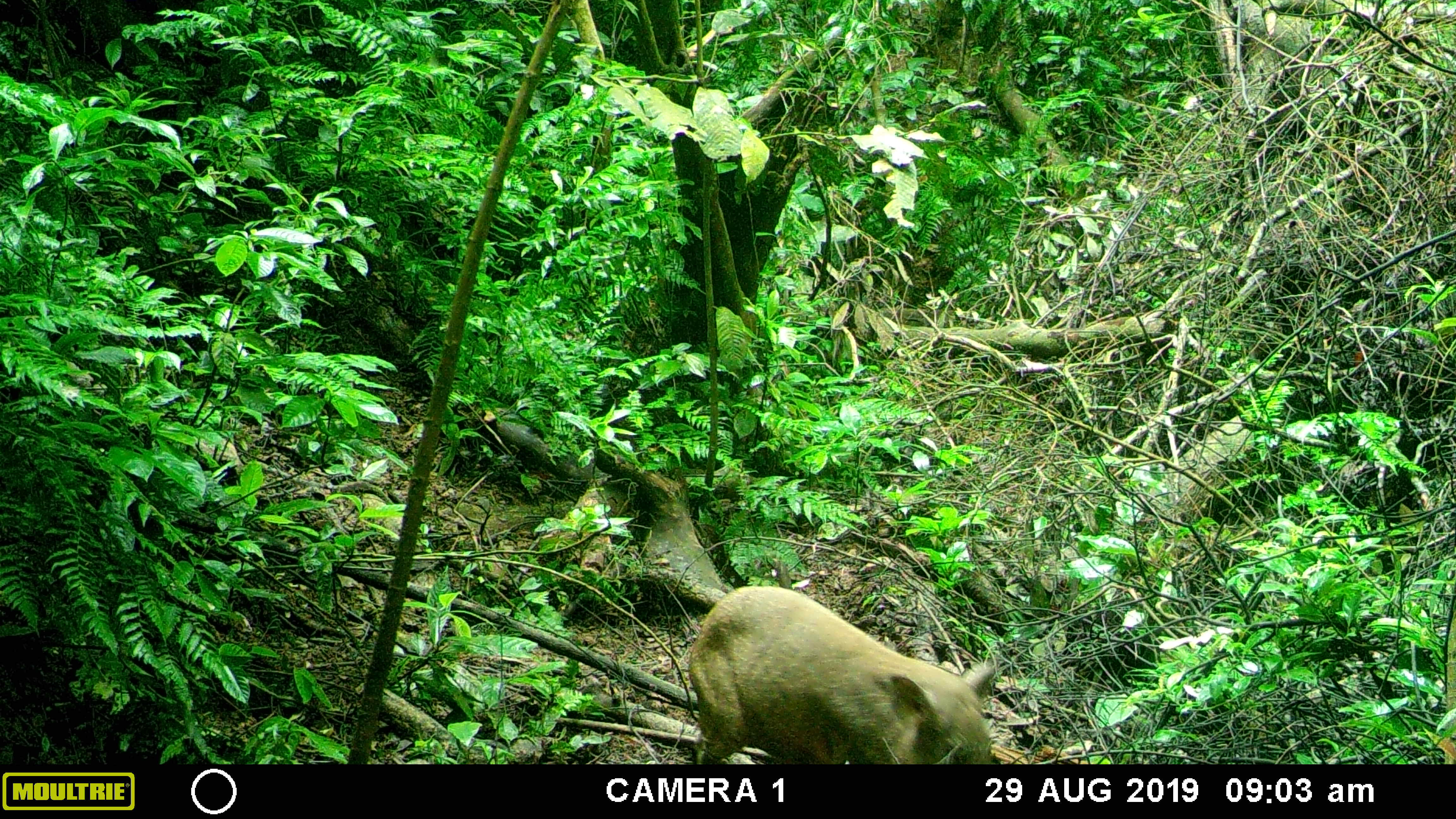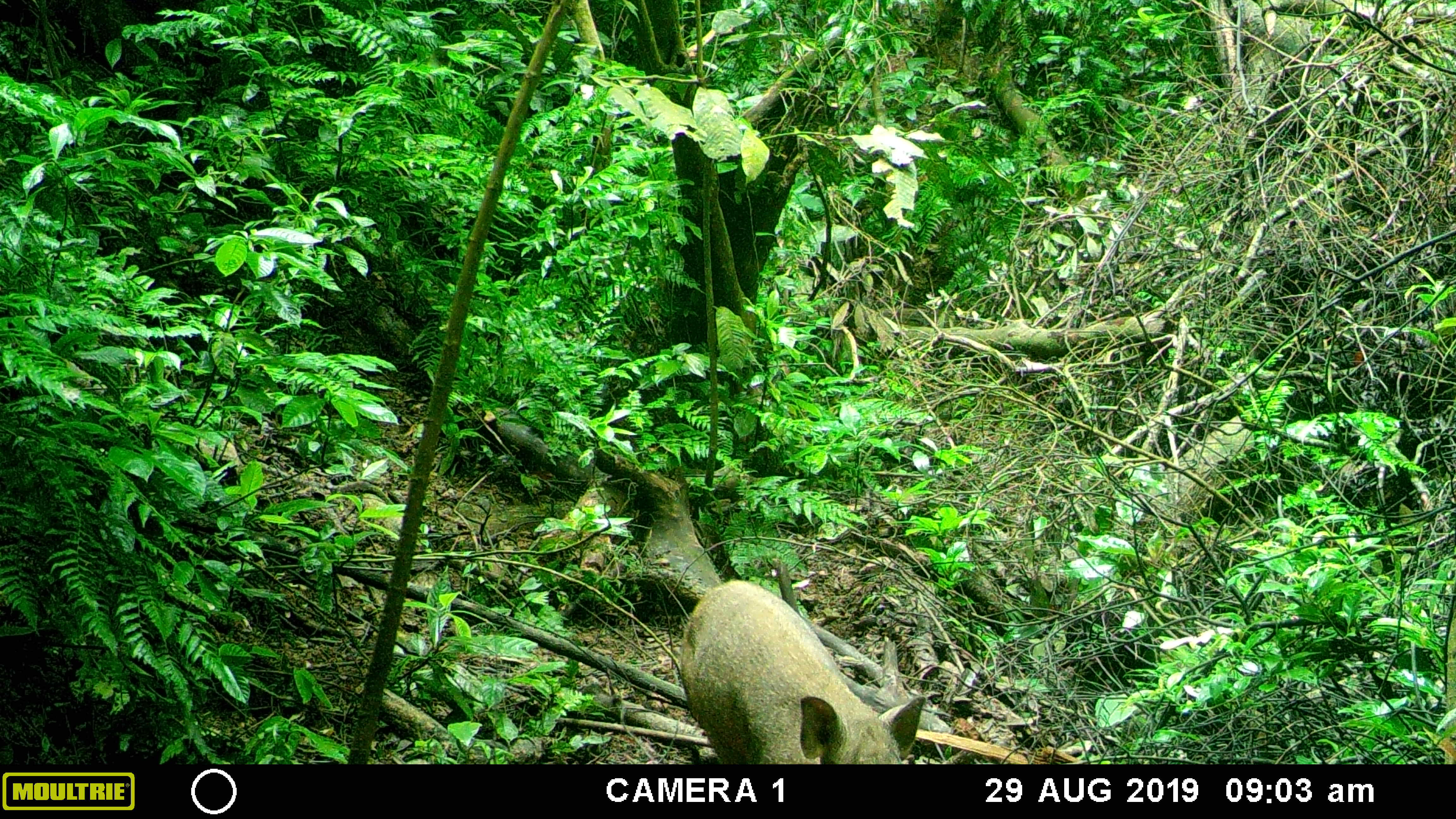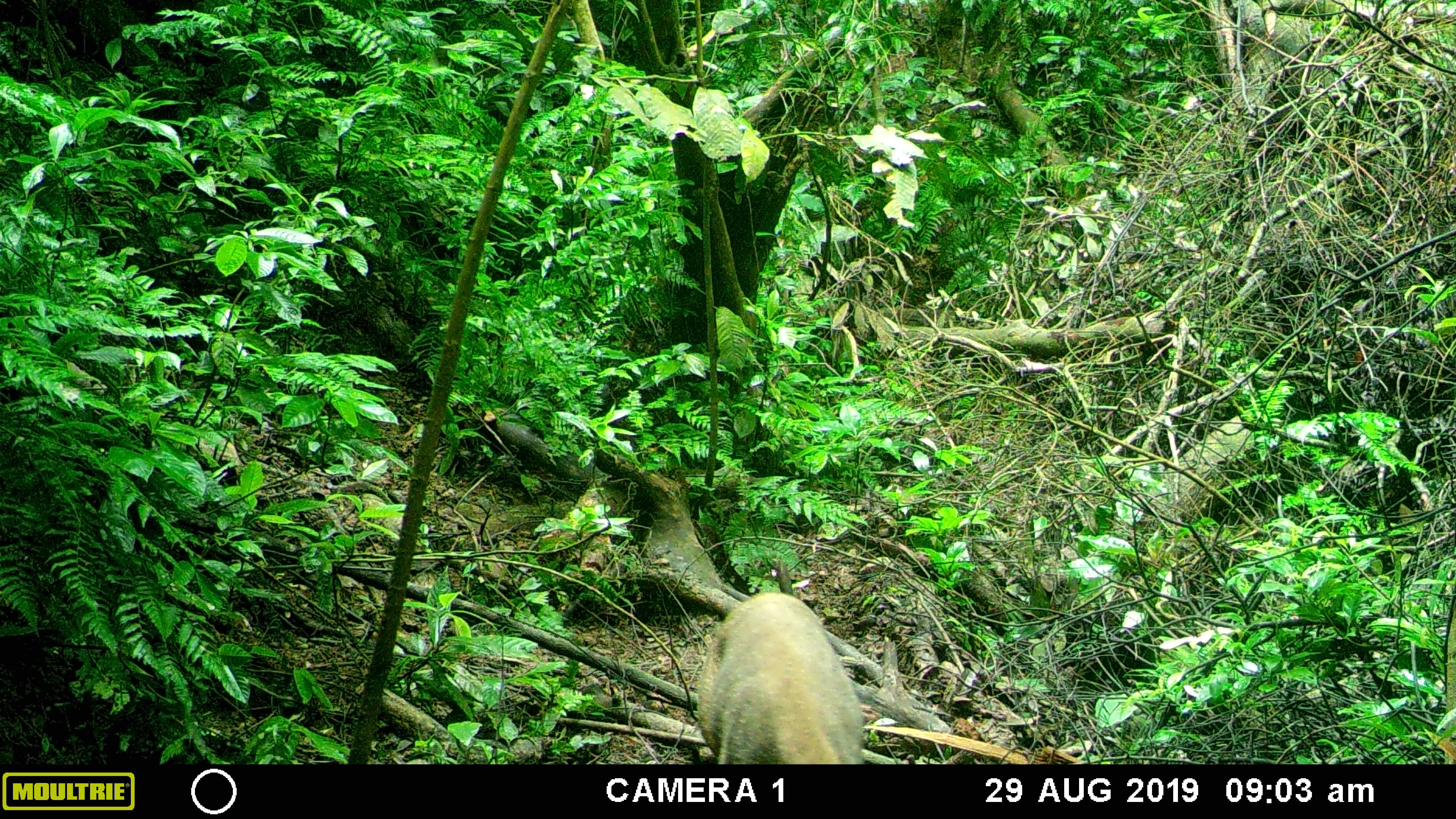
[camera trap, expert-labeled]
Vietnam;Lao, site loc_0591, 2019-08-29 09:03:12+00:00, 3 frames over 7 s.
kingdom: Animalia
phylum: Chordata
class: Mammalia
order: Artiodactyla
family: Suidae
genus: Sus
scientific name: Sus scrofa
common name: eurasian wild pig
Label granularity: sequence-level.